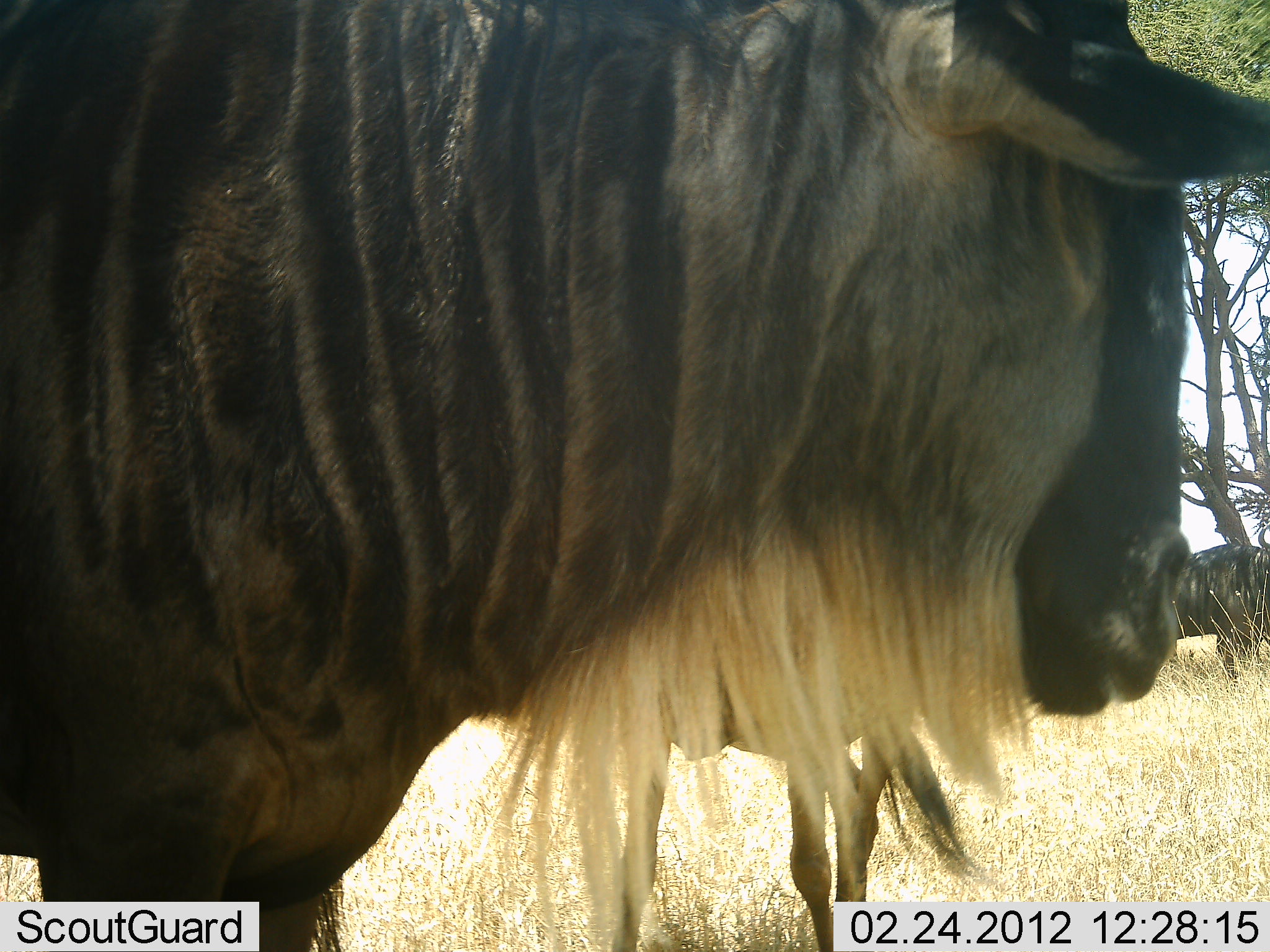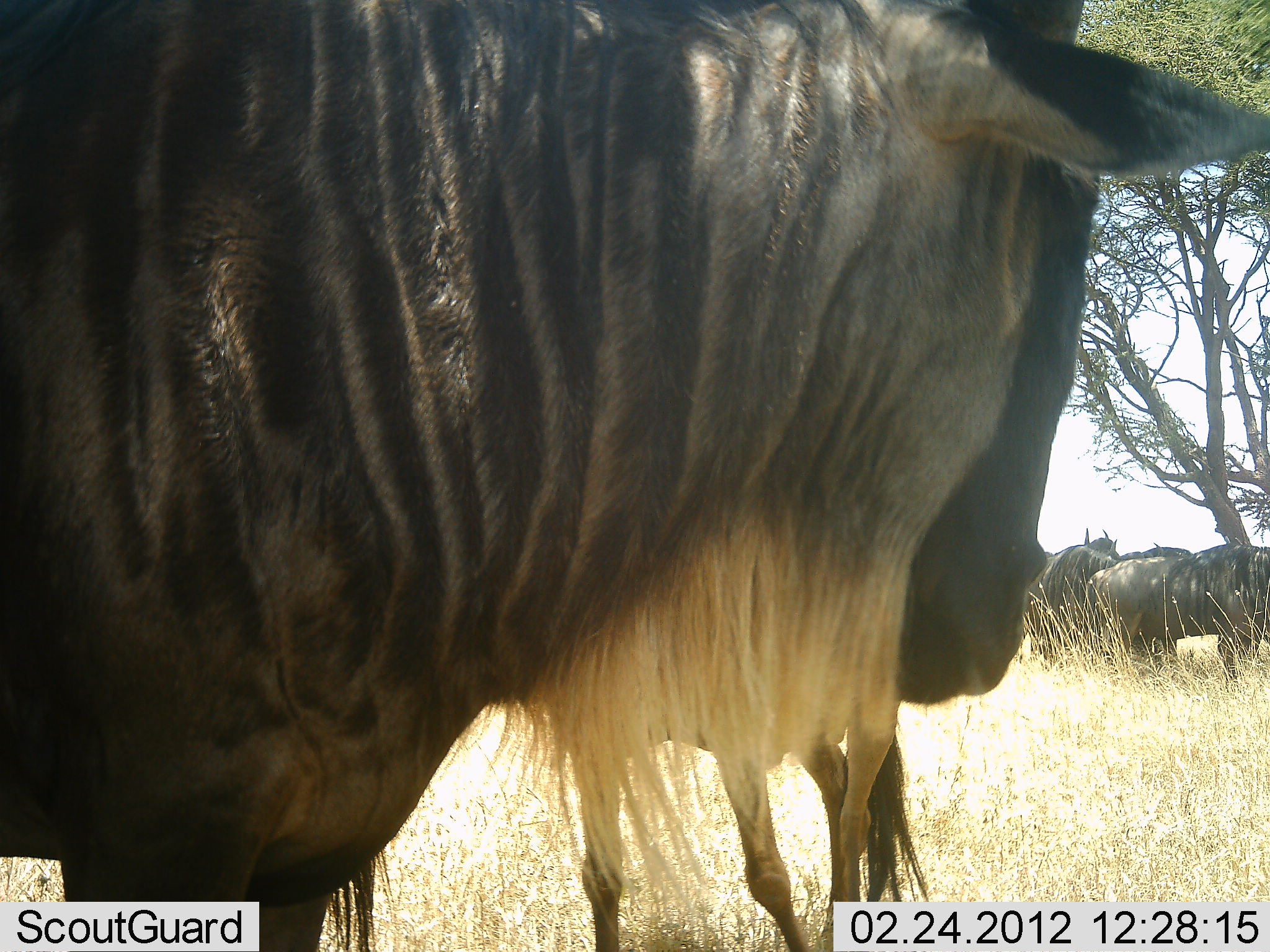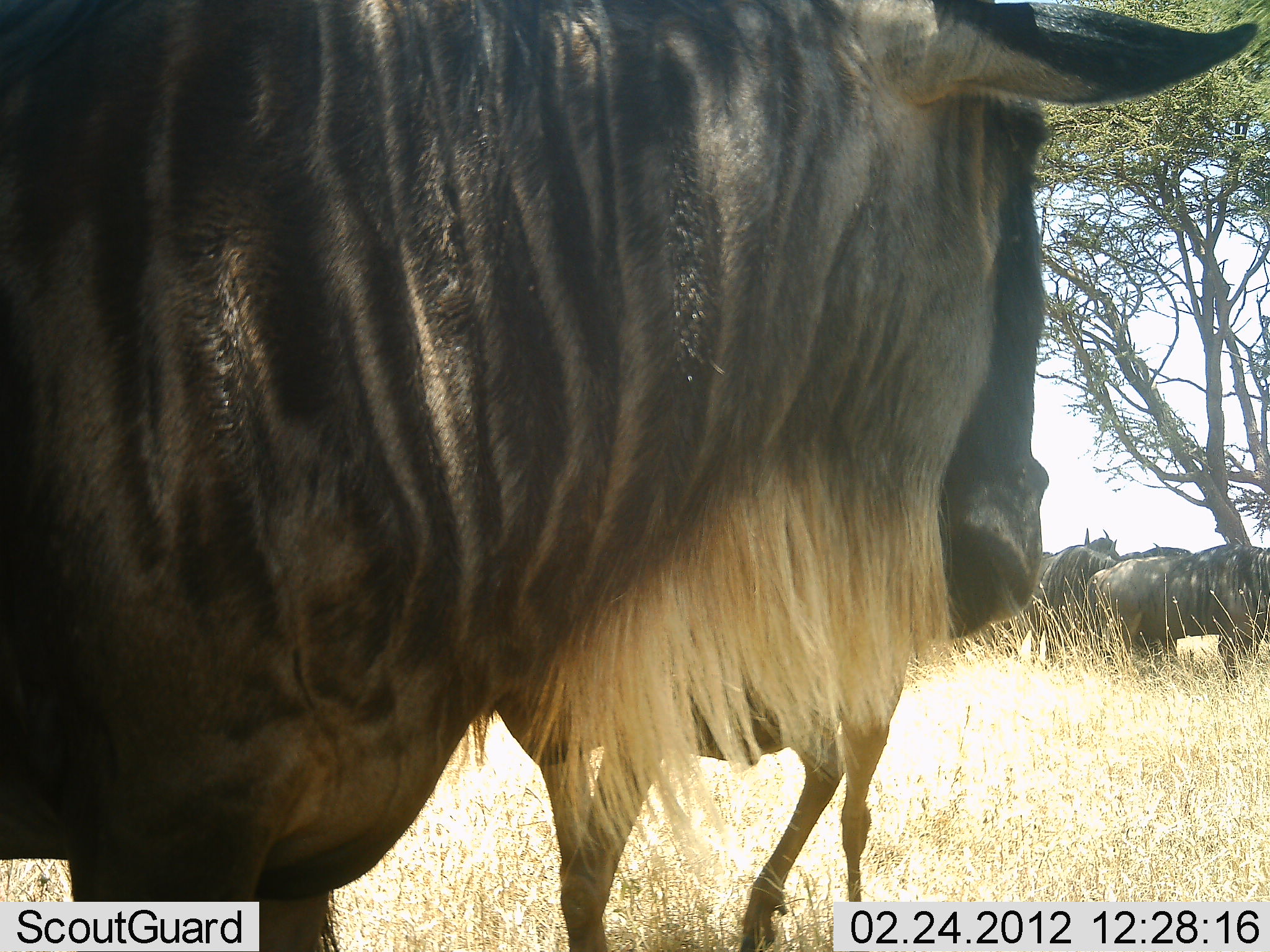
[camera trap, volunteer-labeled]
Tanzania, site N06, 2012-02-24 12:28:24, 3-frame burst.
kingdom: Animalia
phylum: Chordata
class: Mammalia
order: Artiodactyla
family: Bovidae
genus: Connochaetes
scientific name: Connochaetes taurinus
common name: blue wildebeest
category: wildebeest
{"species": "wildebeest (blue wildebeest) (Connochaetes taurinus)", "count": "5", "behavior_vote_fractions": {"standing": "85%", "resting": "11%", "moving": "11%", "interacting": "4%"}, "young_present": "19%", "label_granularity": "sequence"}